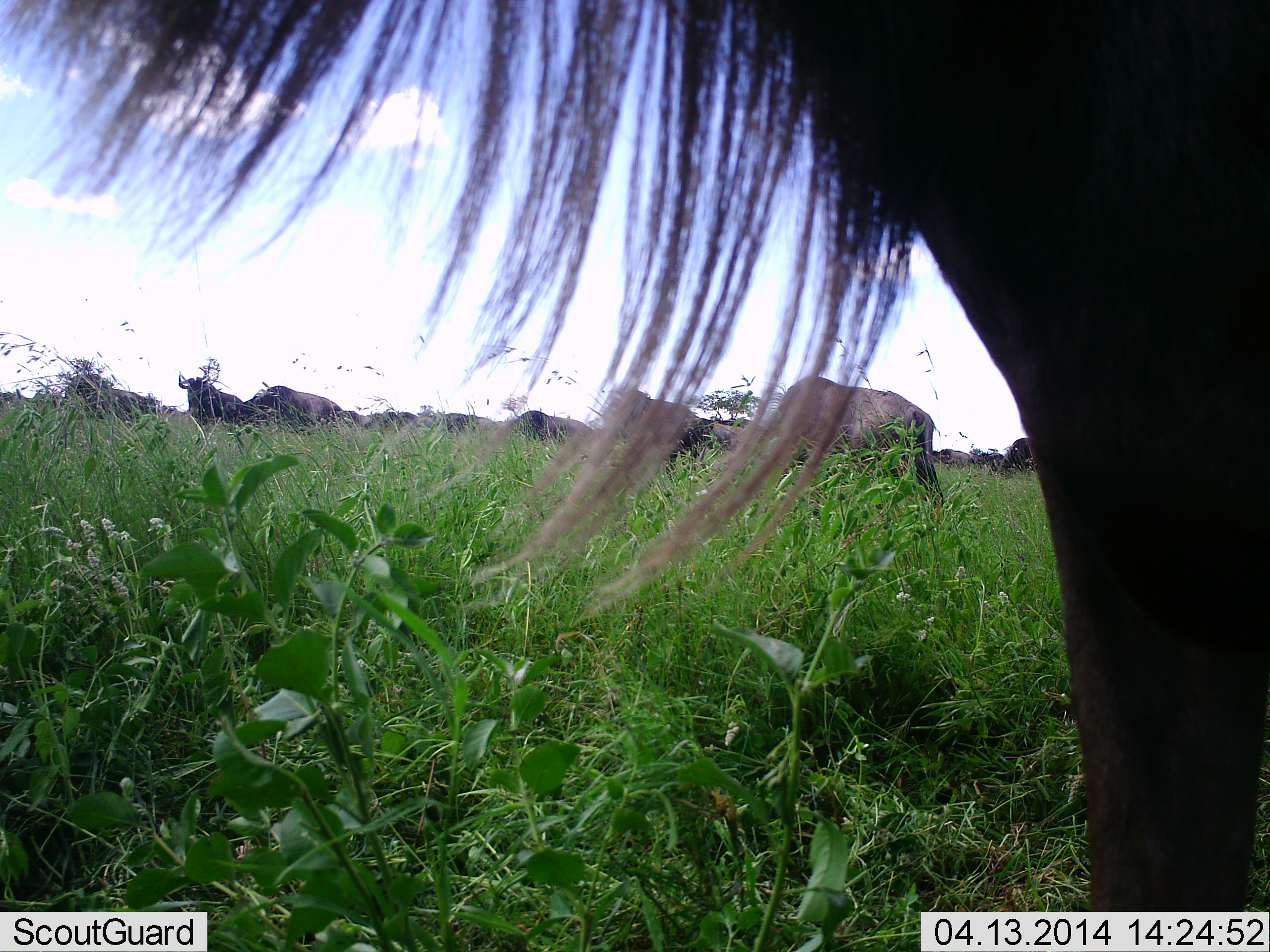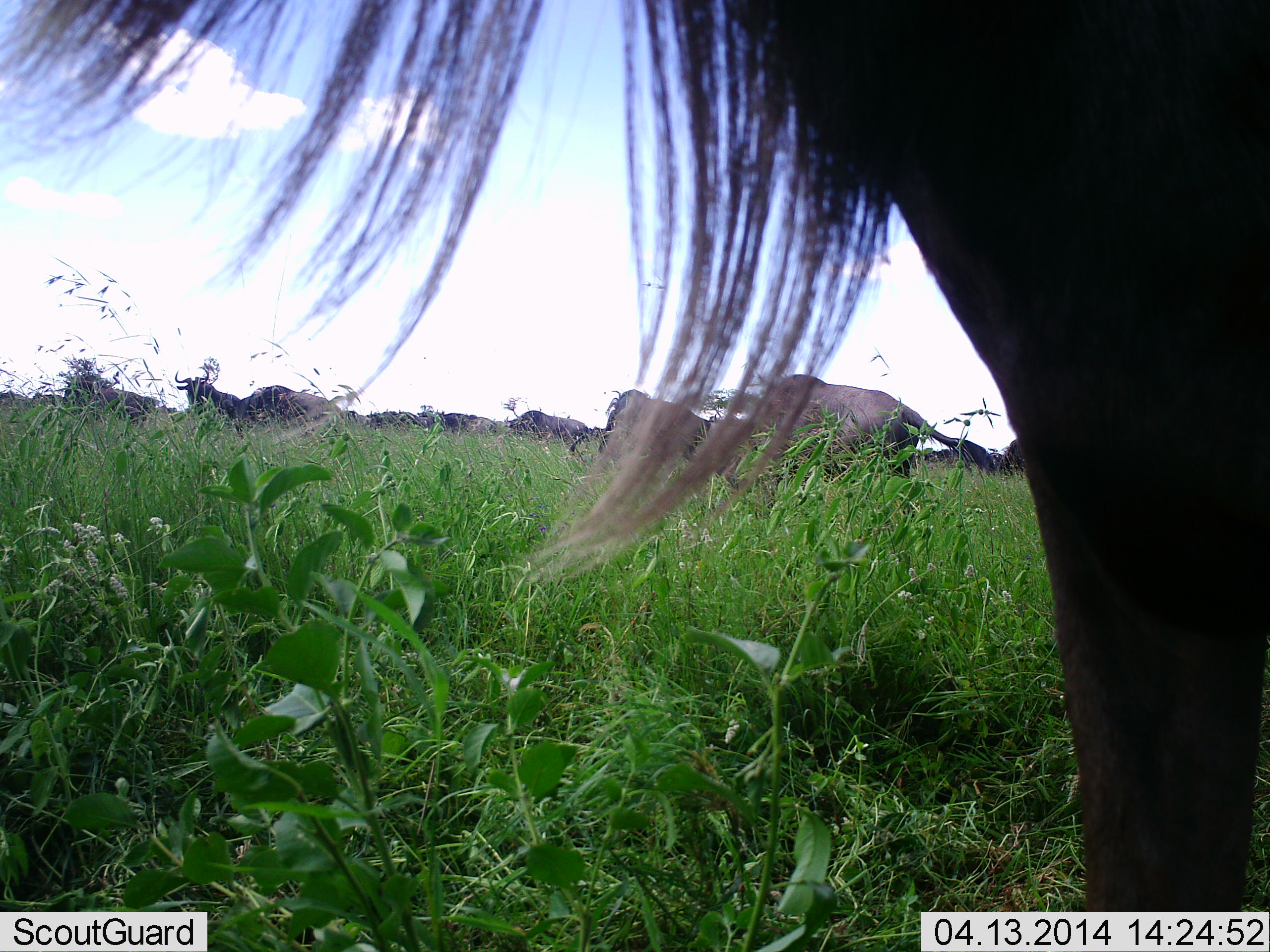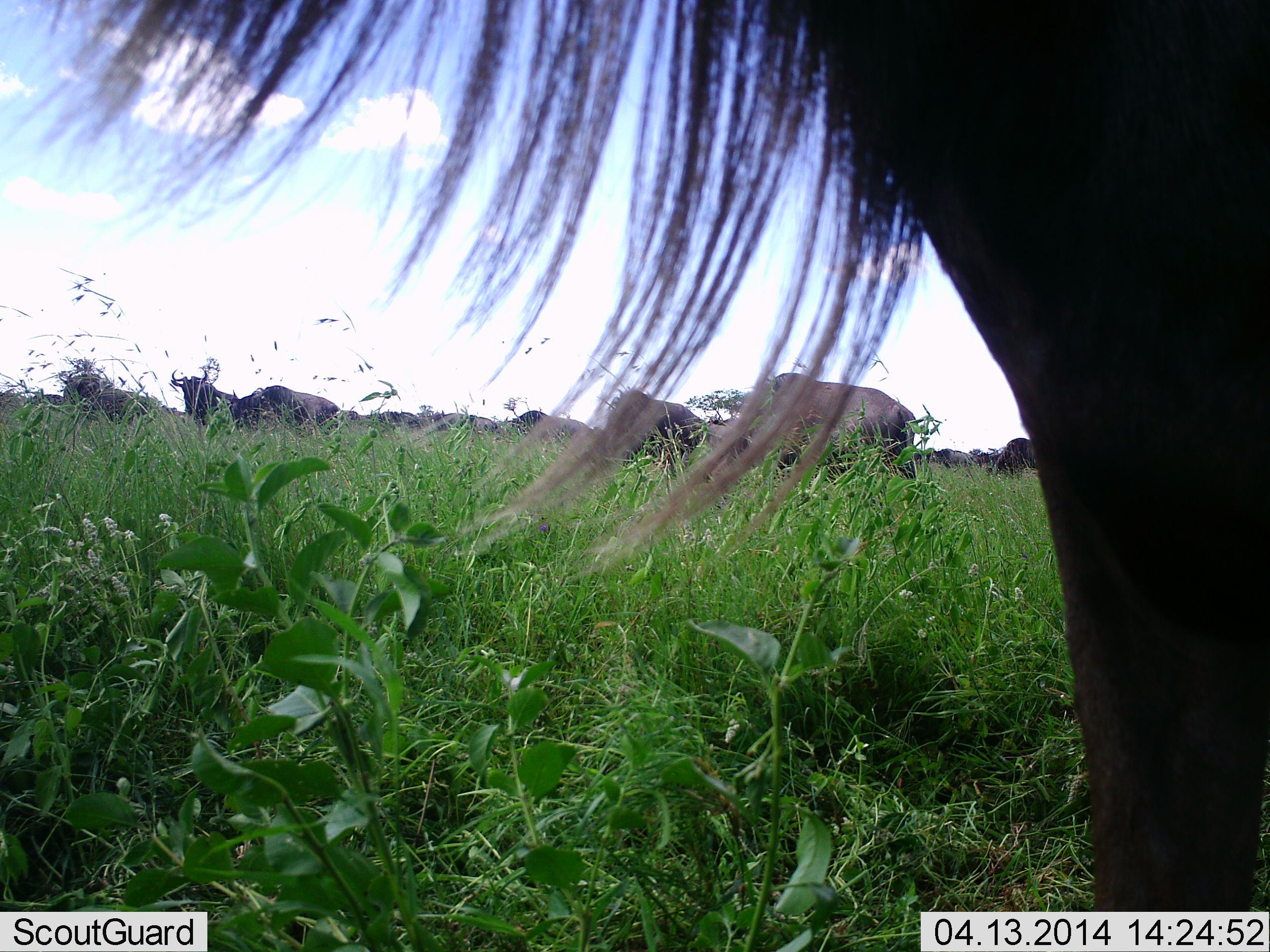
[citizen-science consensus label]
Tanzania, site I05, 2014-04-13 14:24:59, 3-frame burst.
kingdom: Animalia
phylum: Chordata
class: Mammalia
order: Artiodactyla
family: Bovidae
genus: Connochaetes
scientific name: Connochaetes taurinus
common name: blue wildebeest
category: wildebeest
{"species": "wildebeest (blue wildebeest) (Connochaetes taurinus)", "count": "11-50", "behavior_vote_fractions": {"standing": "60%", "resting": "0%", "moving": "40%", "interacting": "0%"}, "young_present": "0%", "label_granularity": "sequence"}